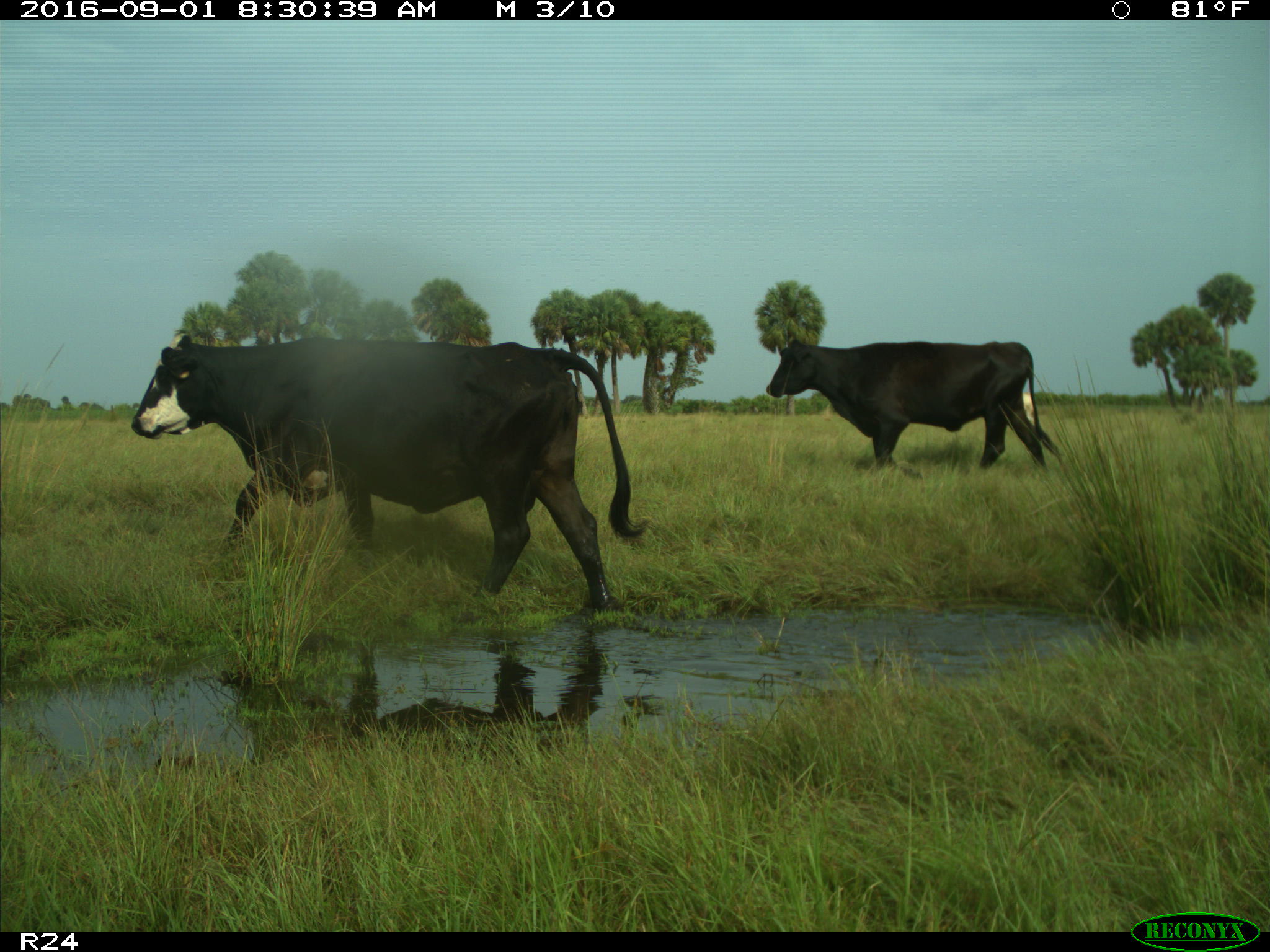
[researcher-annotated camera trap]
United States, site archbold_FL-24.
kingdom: Animalia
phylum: Chordata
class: Mammalia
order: Artiodactyla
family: Bovidae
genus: Bos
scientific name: Bos taurus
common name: domestic cow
Bos taurus (domestic cow).